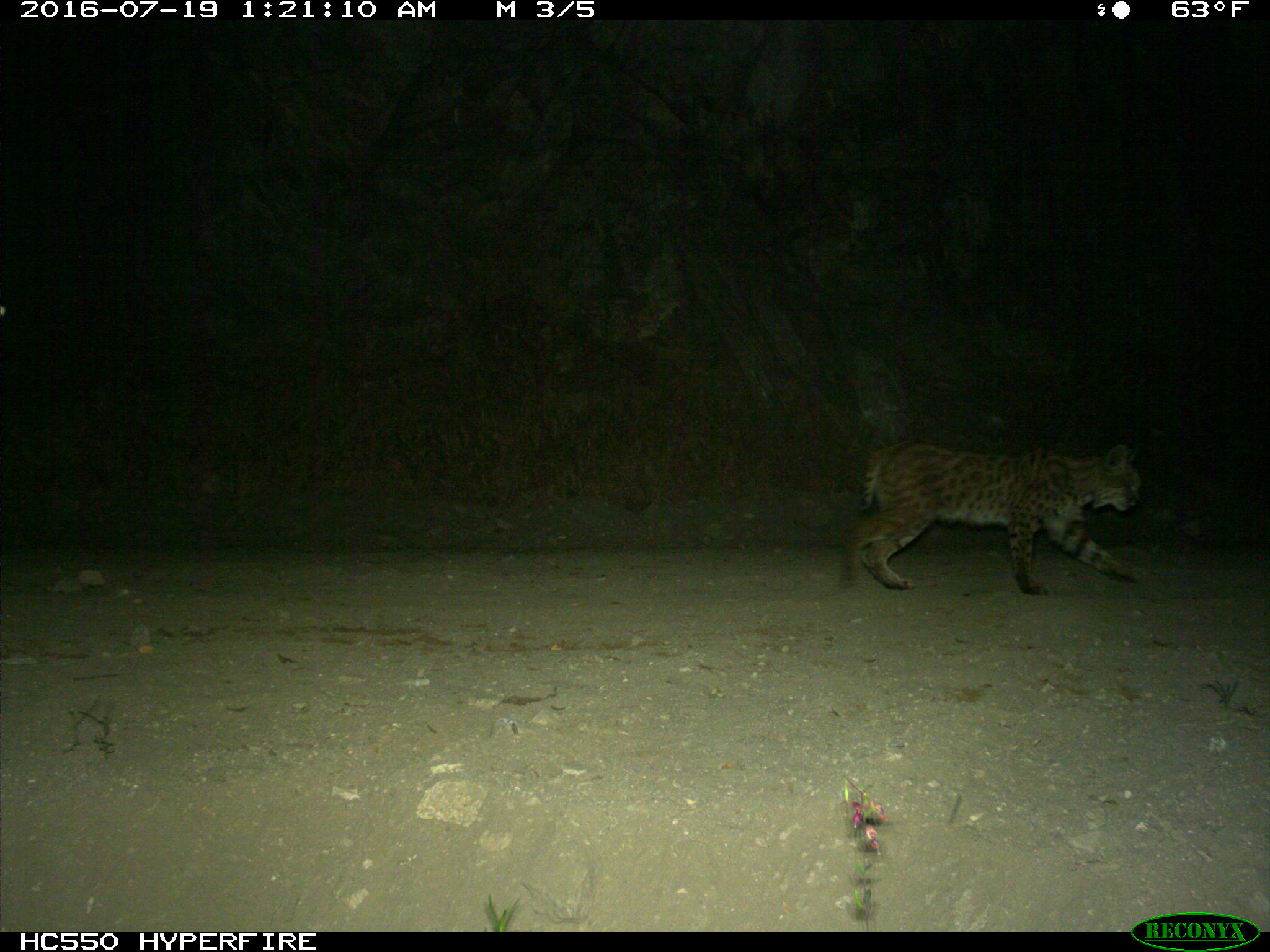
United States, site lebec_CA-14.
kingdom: Animalia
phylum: Chordata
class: Mammalia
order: Carnivora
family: Felidae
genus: Lynx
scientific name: Lynx rufus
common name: bobcat